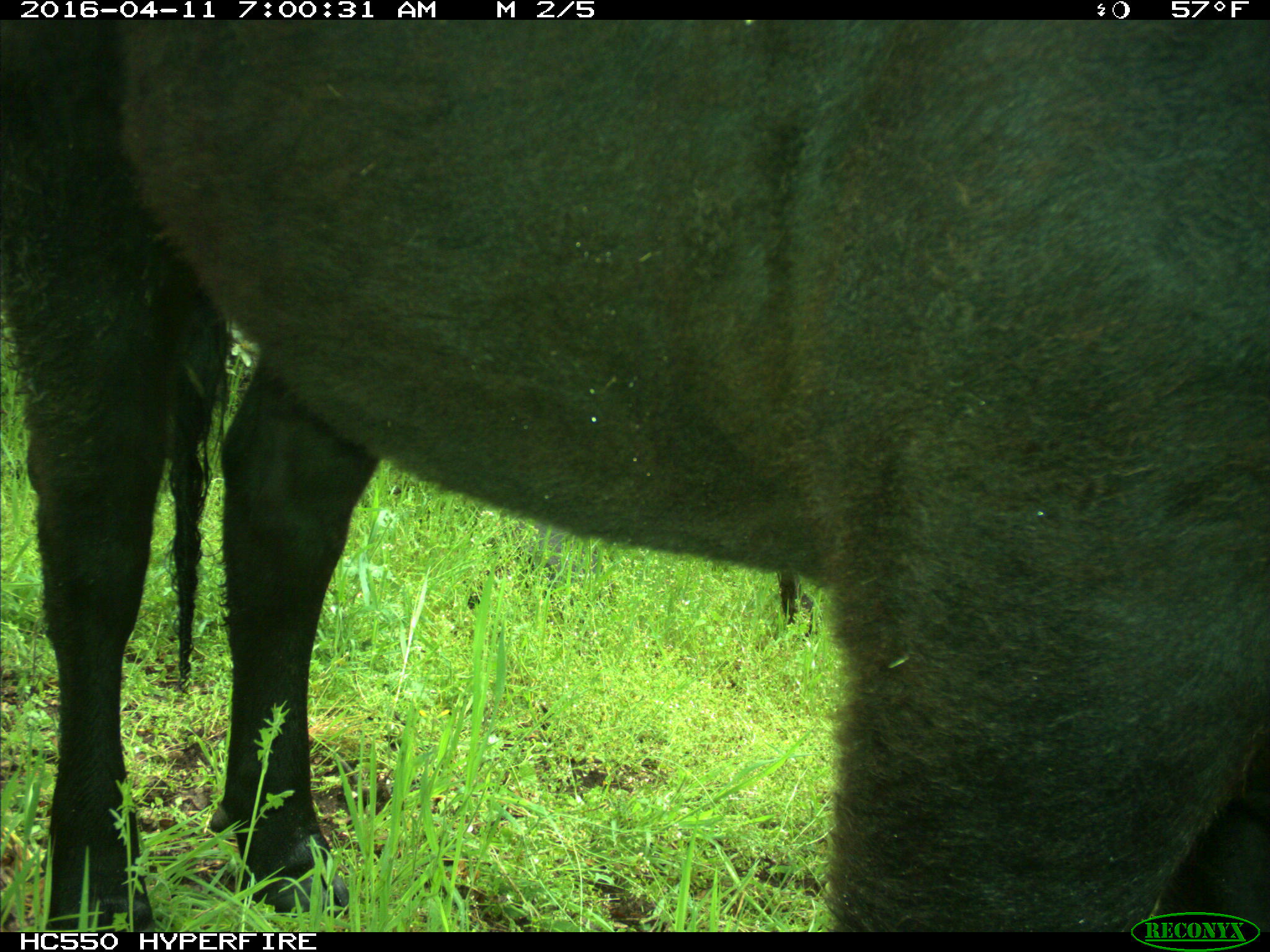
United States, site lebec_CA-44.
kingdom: Animalia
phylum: Chordata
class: Mammalia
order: Artiodactyla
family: Bovidae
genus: Bos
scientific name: Bos taurus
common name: domestic cow